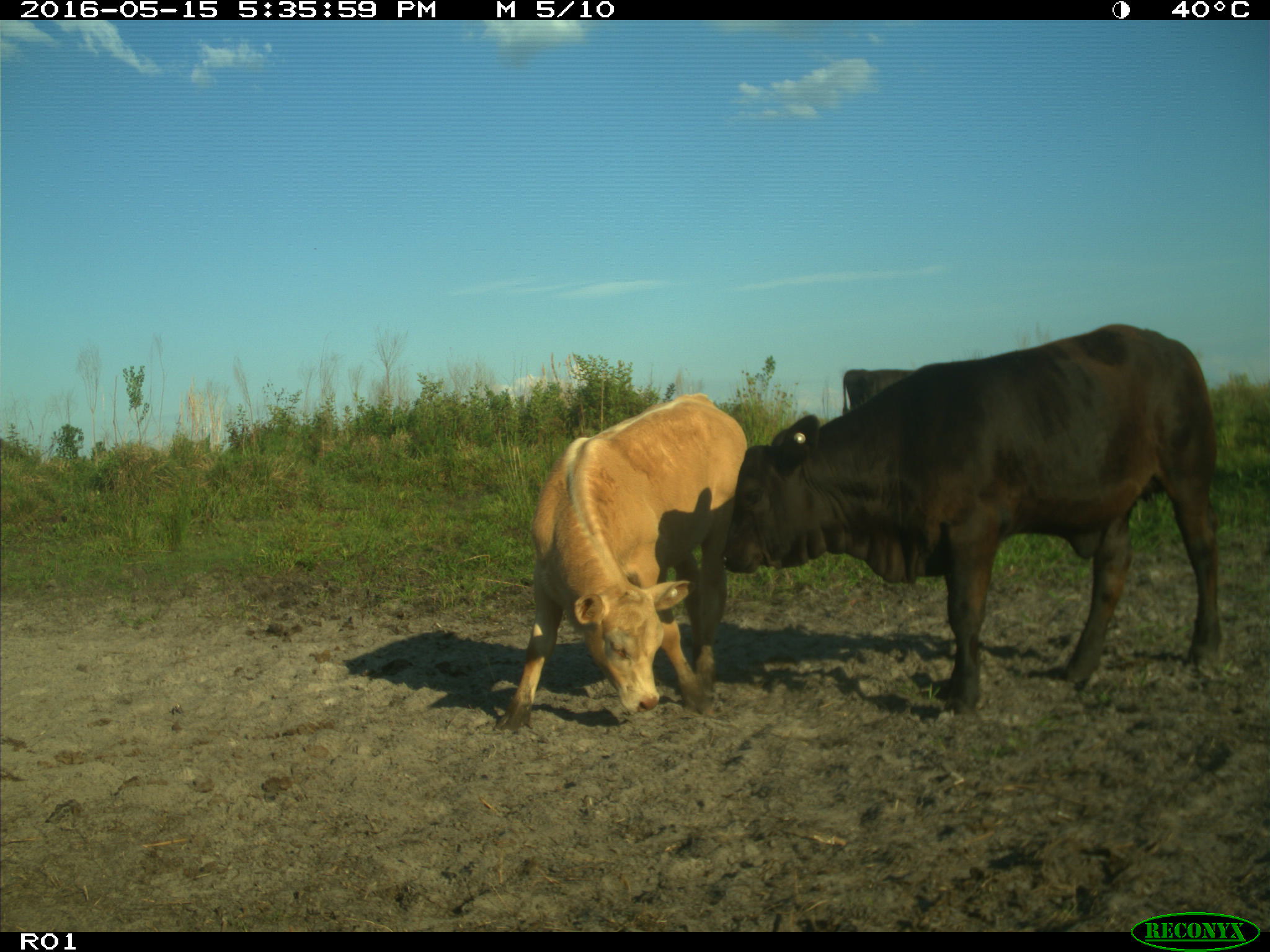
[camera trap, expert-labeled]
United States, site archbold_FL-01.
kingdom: Animalia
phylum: Chordata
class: Mammalia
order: Artiodactyla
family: Bovidae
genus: Bos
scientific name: Bos taurus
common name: domestic cow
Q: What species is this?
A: Bos taurus (domestic cow).